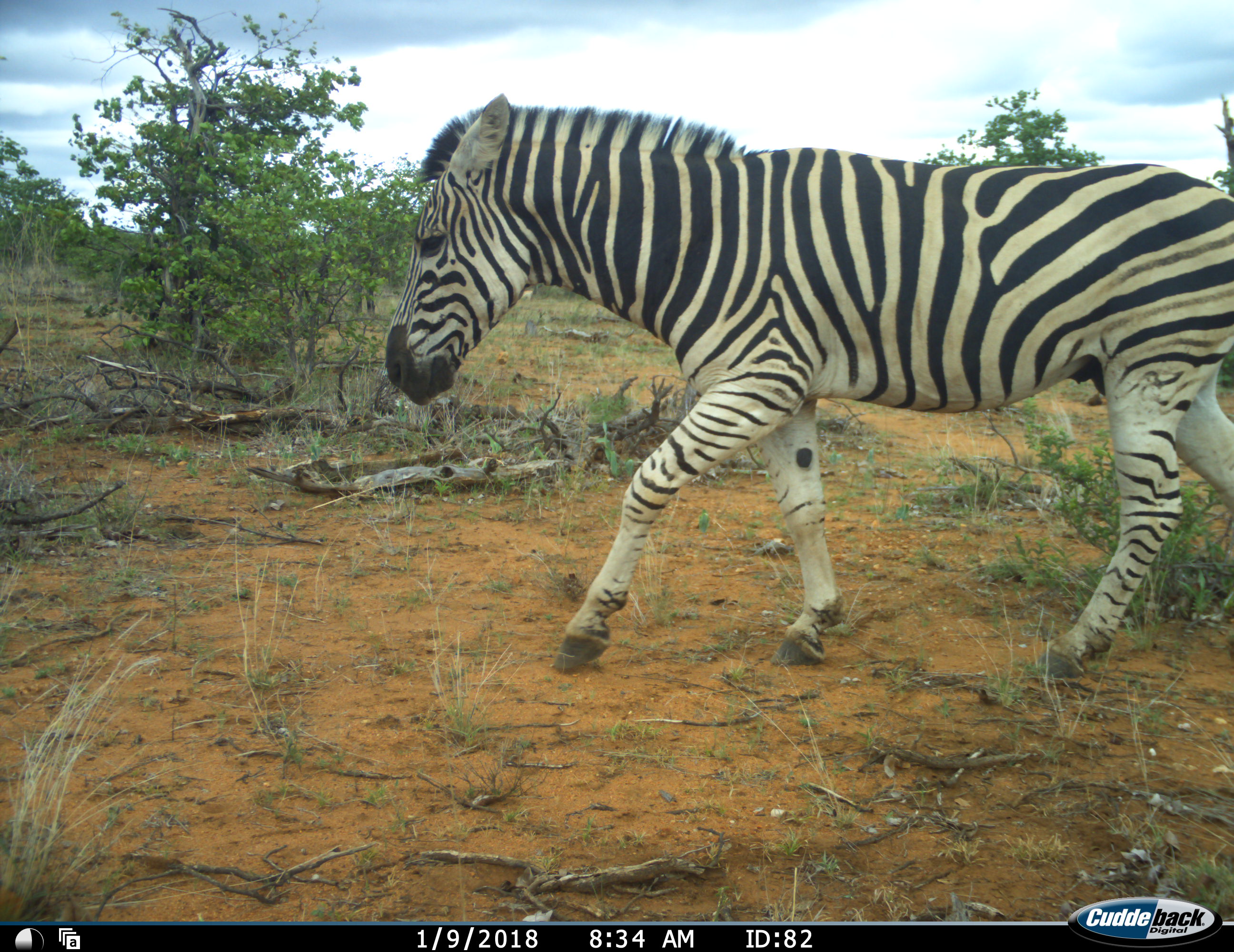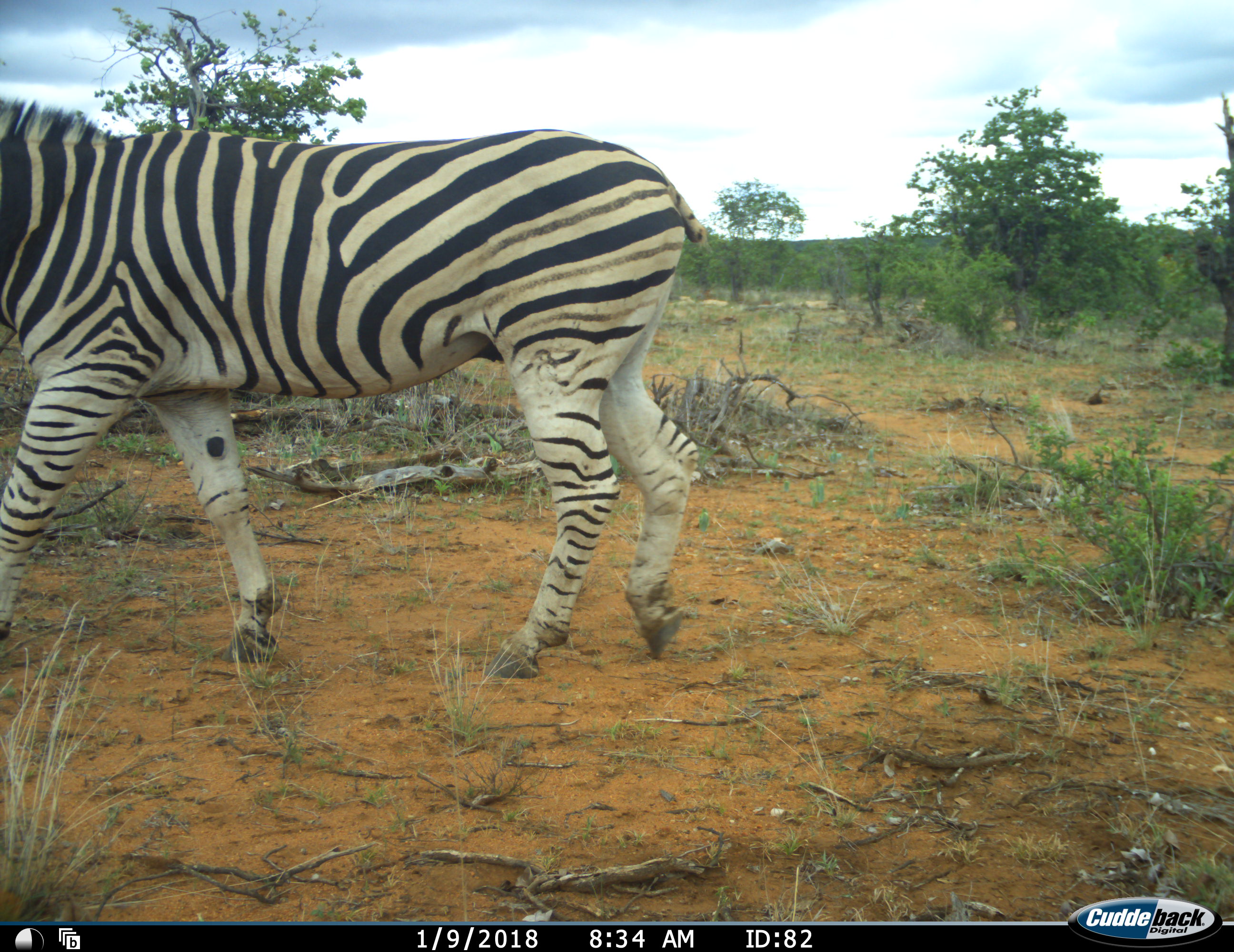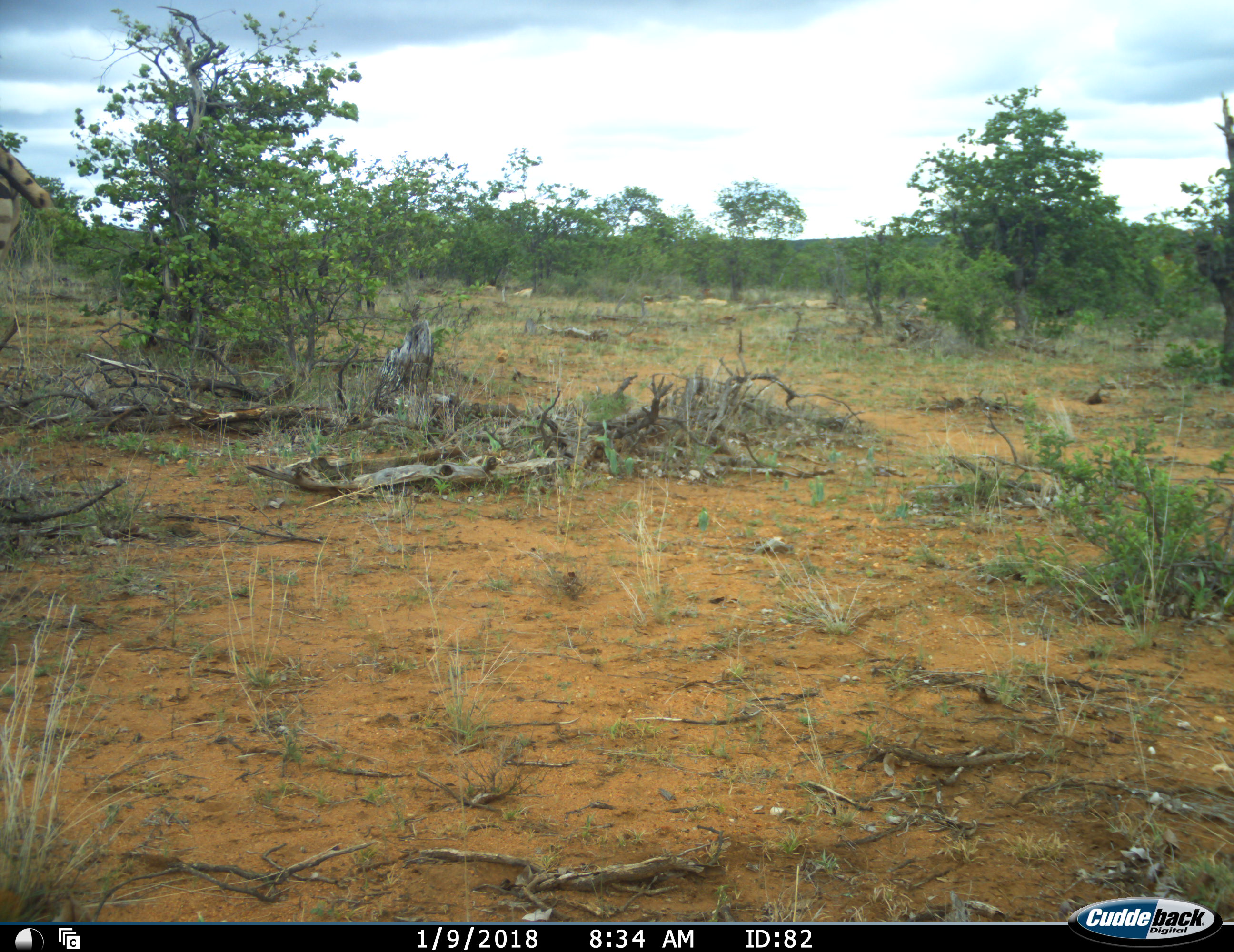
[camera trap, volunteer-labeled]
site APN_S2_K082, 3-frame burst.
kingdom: Animalia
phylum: Chordata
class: Mammalia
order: Perissodactyla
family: Equidae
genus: Equus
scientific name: Equus quagga burchellii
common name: burchell's zebra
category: zebraburchells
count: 1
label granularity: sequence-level